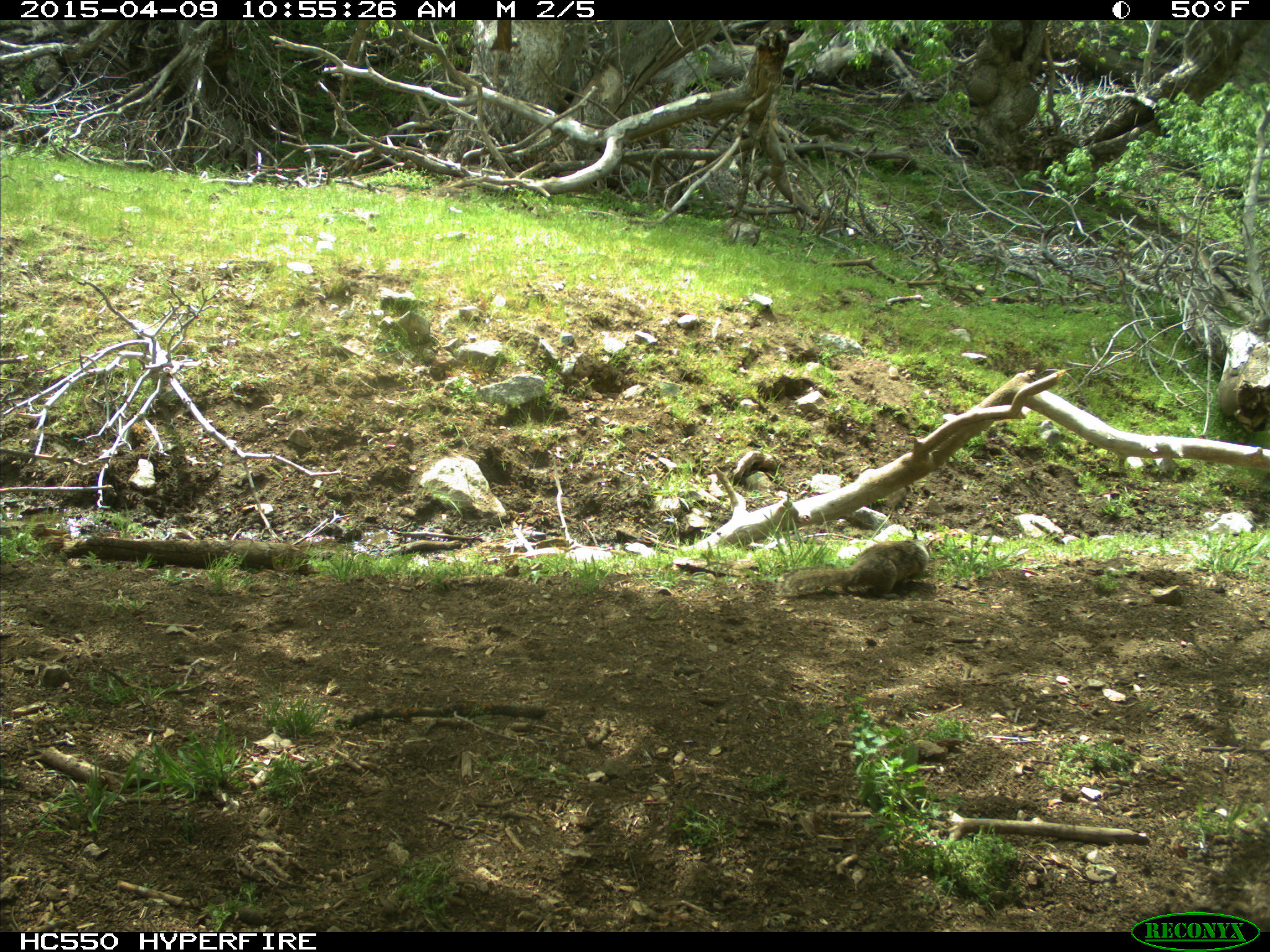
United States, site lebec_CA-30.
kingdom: Animalia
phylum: Chordata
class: Mammalia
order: Rodentia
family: Sciuridae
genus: Otospermophilus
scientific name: Otospermophilus beecheyi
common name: california ground squirrel